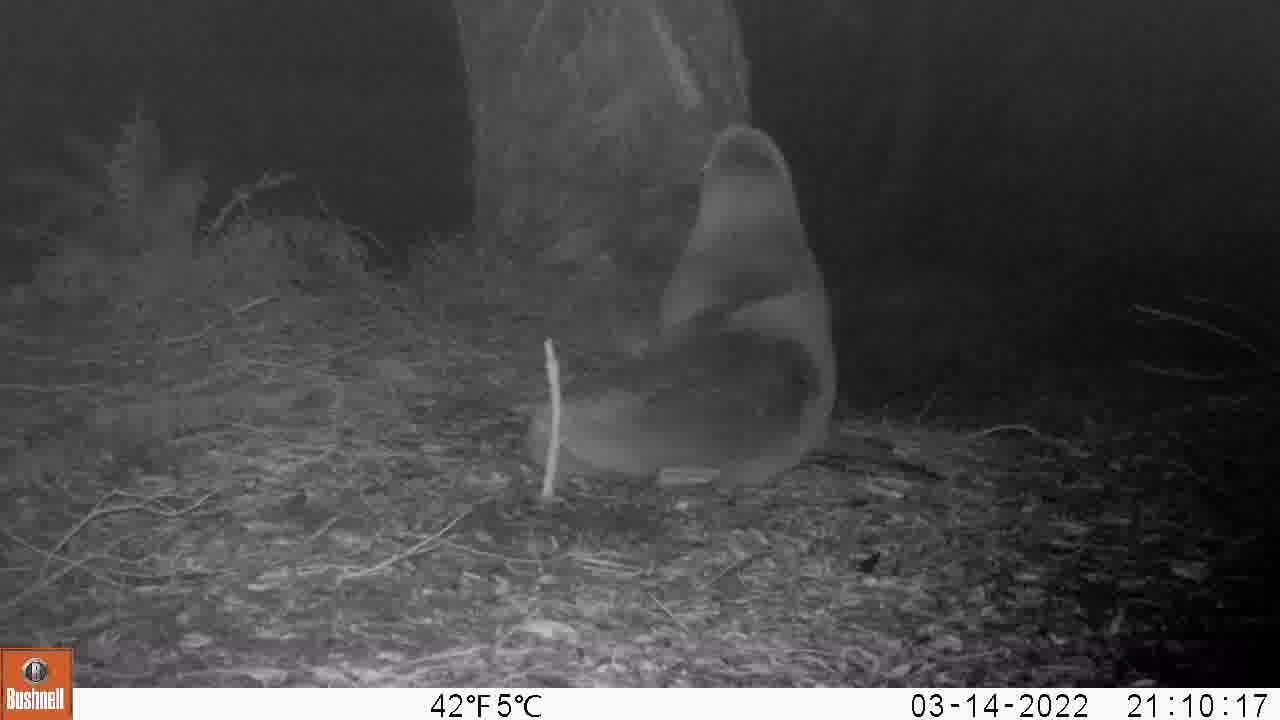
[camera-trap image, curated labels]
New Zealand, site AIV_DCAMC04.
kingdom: Animalia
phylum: Chordata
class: Mammalia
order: Carnivora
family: Otariidae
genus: Phocarctos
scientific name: Phocarctos hookeri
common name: new zealand sea lion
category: sealion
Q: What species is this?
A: Sealion (new zealand sea lion) (Phocarctos hookeri).